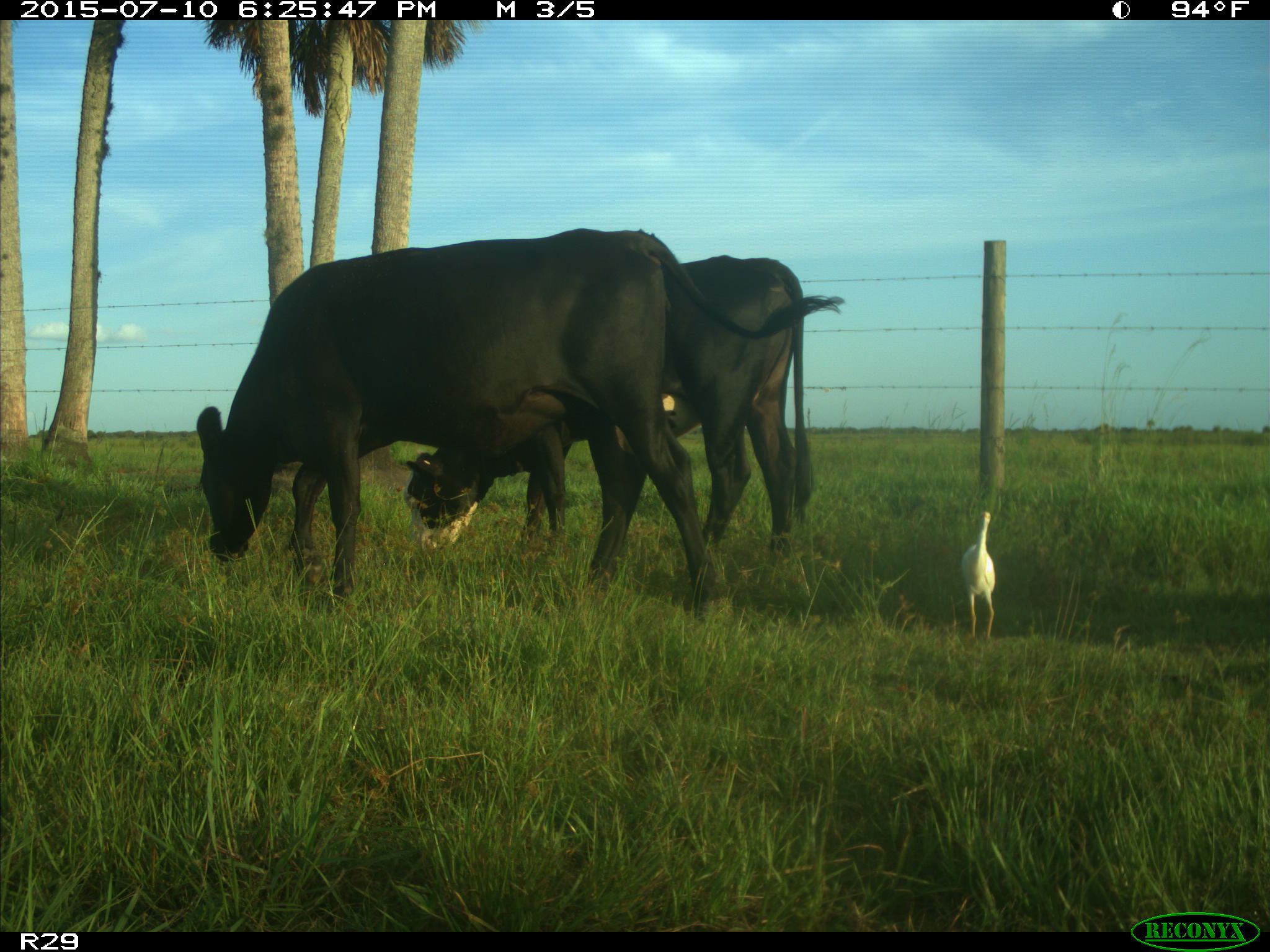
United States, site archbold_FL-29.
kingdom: Animalia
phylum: Chordata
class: Mammalia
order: Artiodactyla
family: Bovidae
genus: Bos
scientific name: Bos taurus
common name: domestic cow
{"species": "Bos taurus (domestic cow)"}